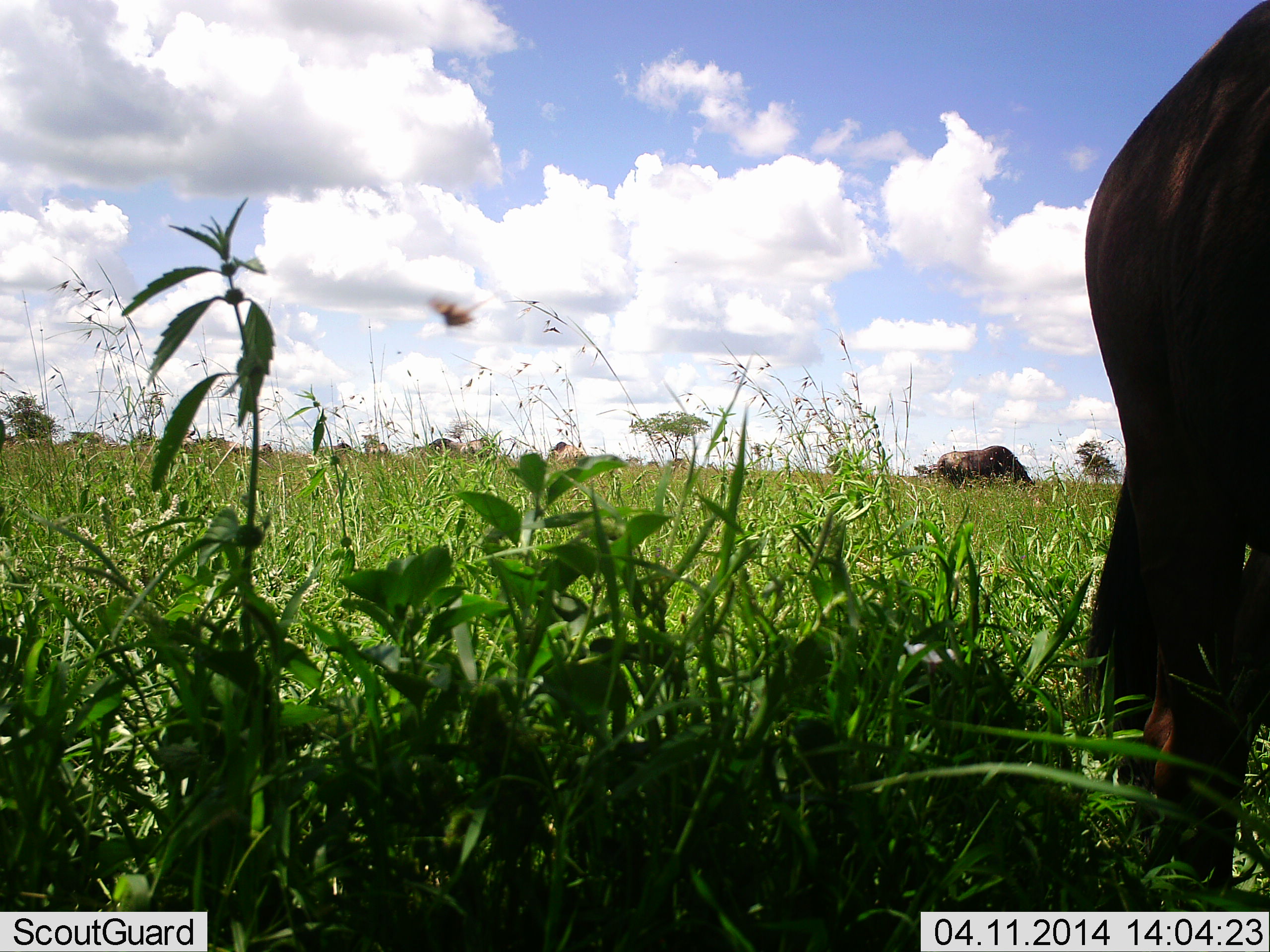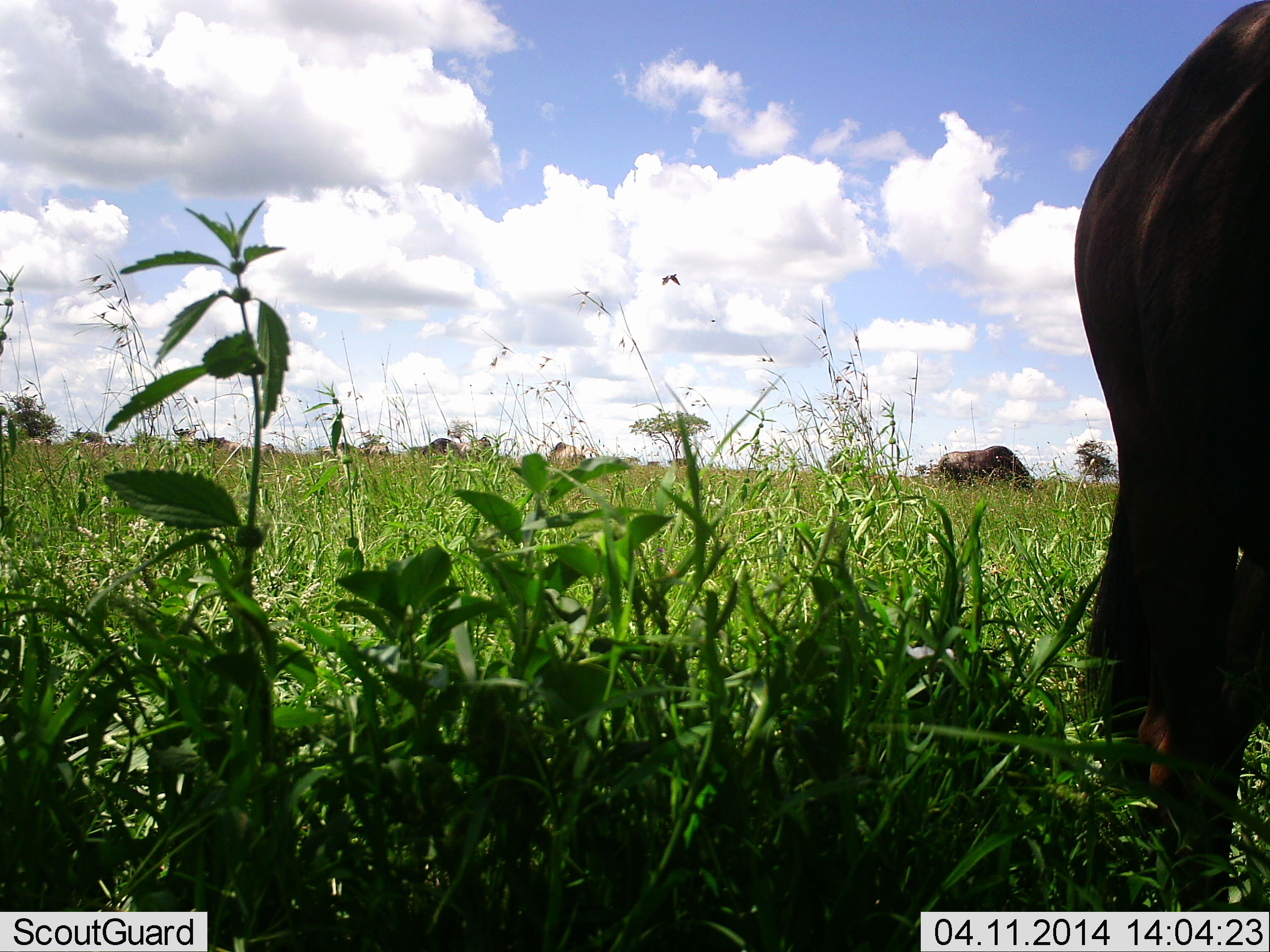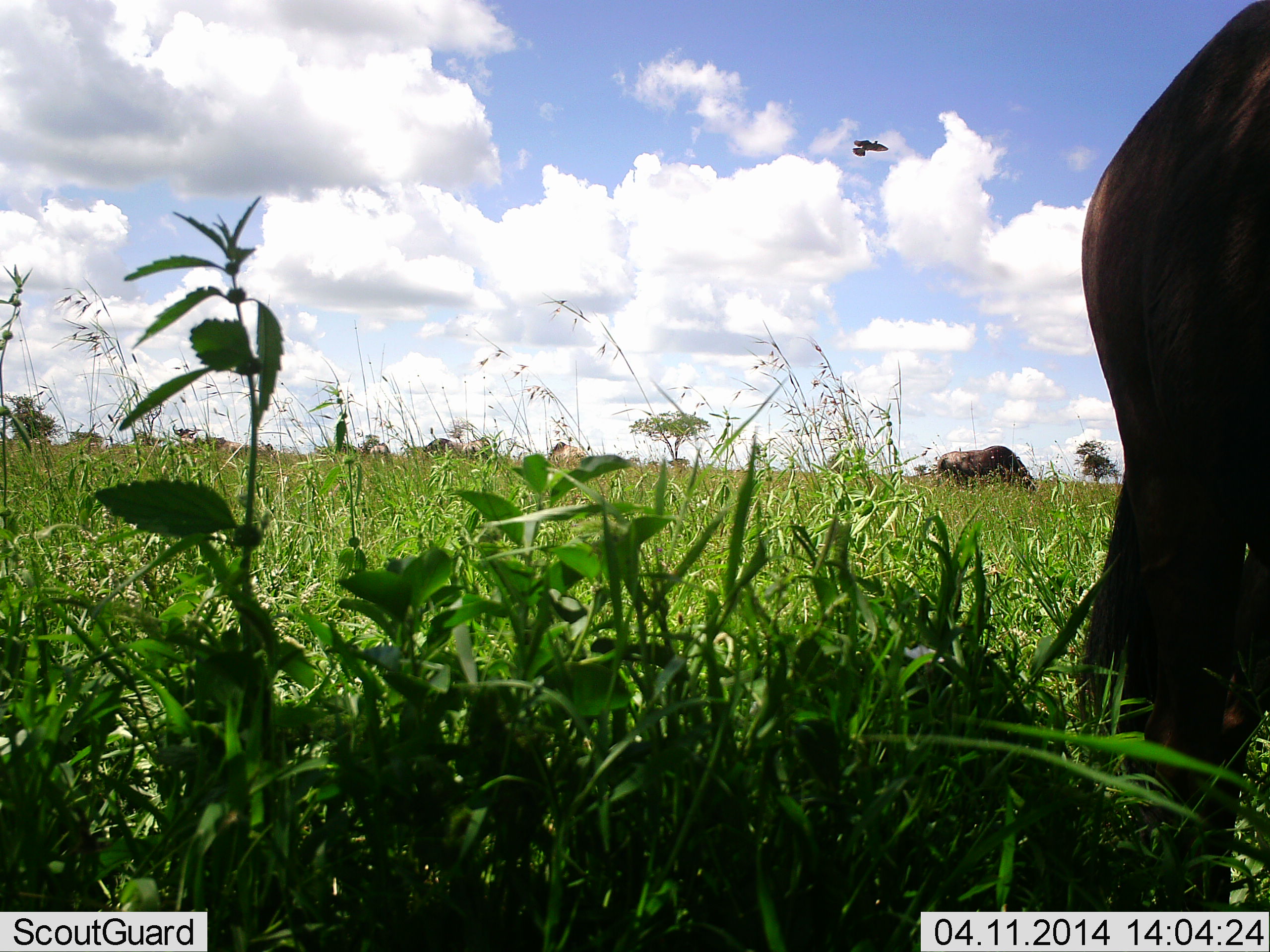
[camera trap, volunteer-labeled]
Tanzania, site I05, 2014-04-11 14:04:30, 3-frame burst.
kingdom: Animalia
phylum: Chordata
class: Mammalia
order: Artiodactyla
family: Bovidae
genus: Connochaetes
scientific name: Connochaetes taurinus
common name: blue wildebeest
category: wildebeest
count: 2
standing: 50%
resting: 7%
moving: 0%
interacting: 0%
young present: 0%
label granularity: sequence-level